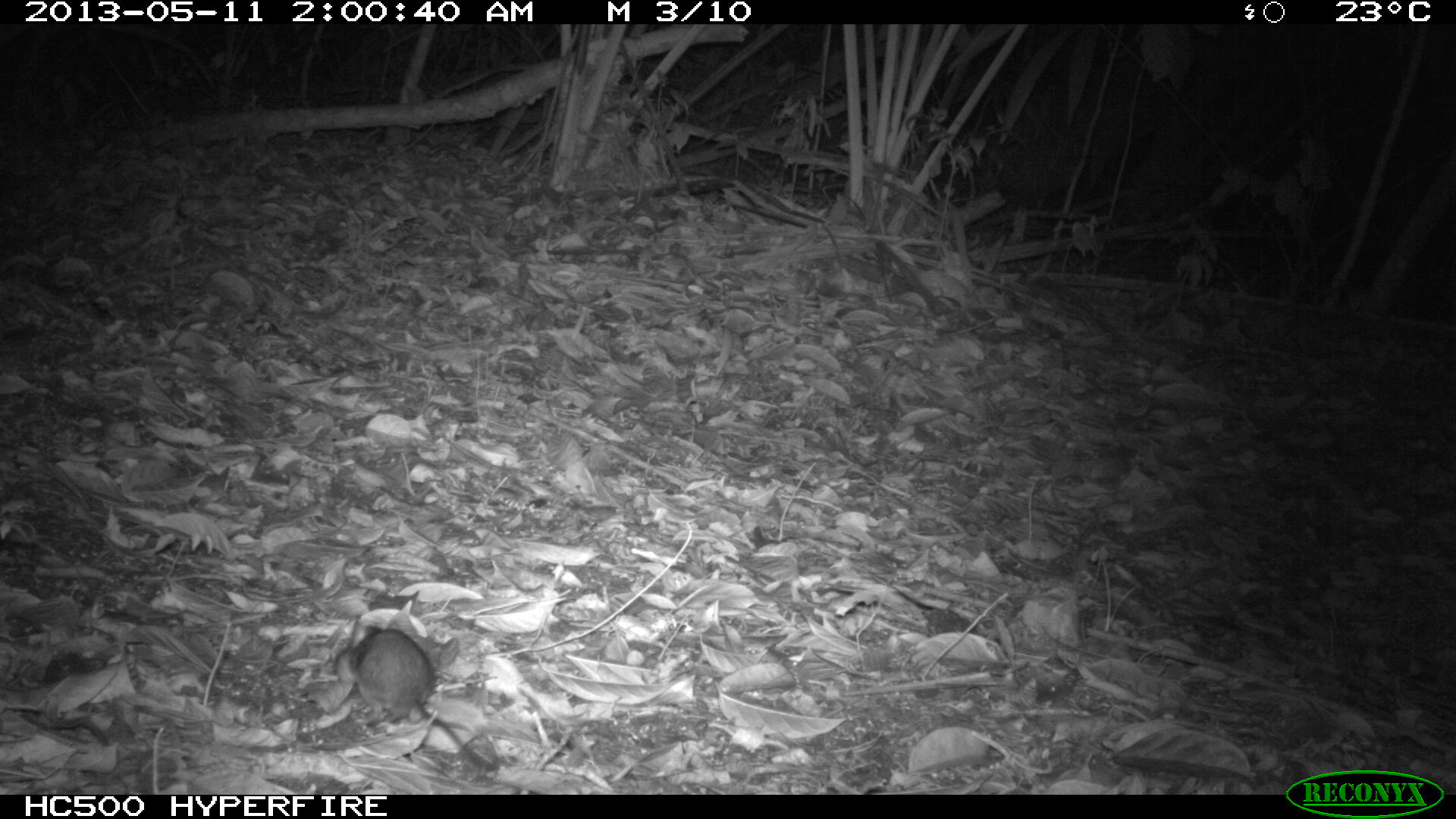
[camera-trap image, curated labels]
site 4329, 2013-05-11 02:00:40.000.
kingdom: Animalia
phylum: Chordata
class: Mammalia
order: Rodentia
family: Cricetidae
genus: Peromyscus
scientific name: Peromyscus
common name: deermice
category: peromyscus sp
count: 1